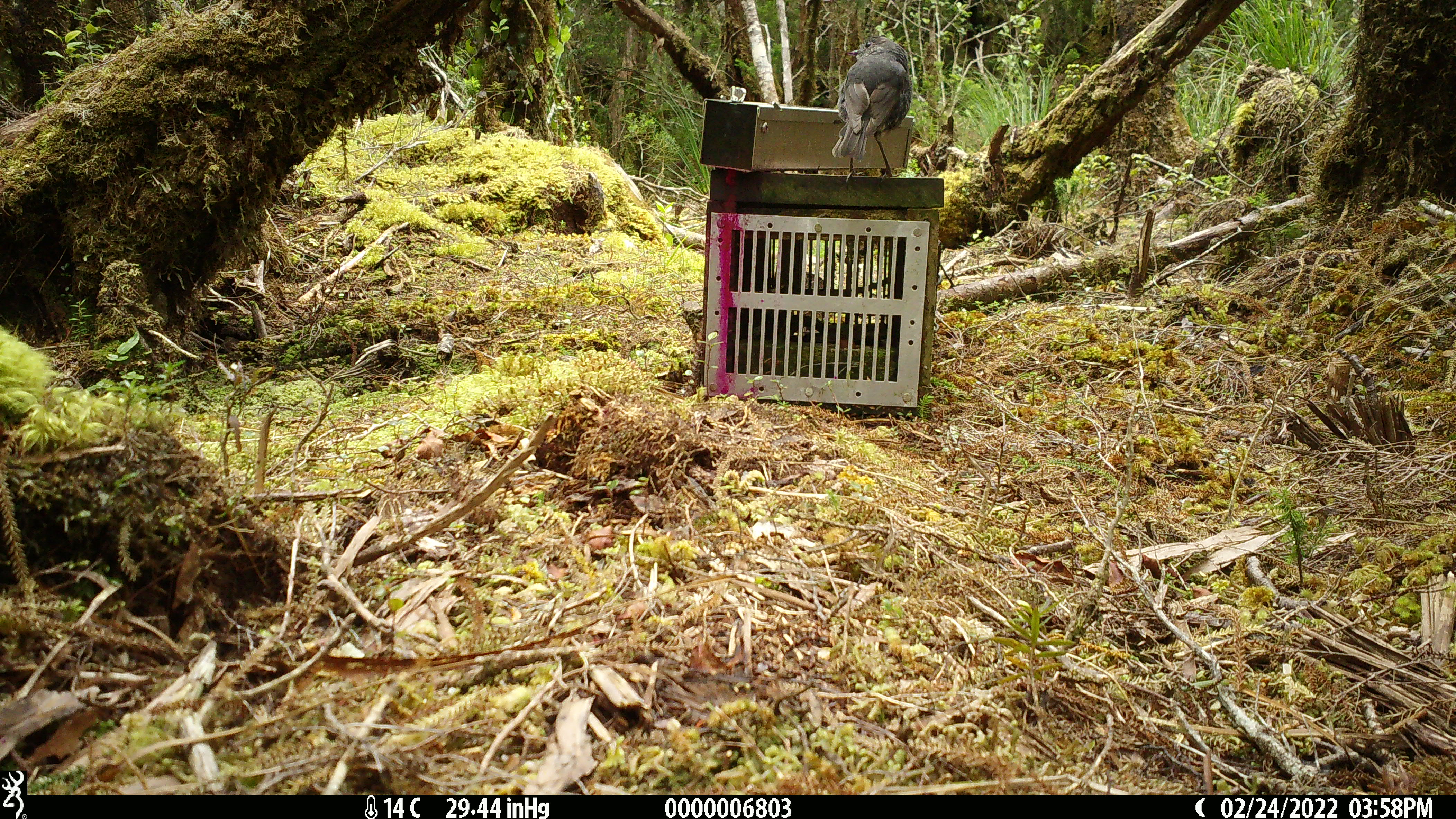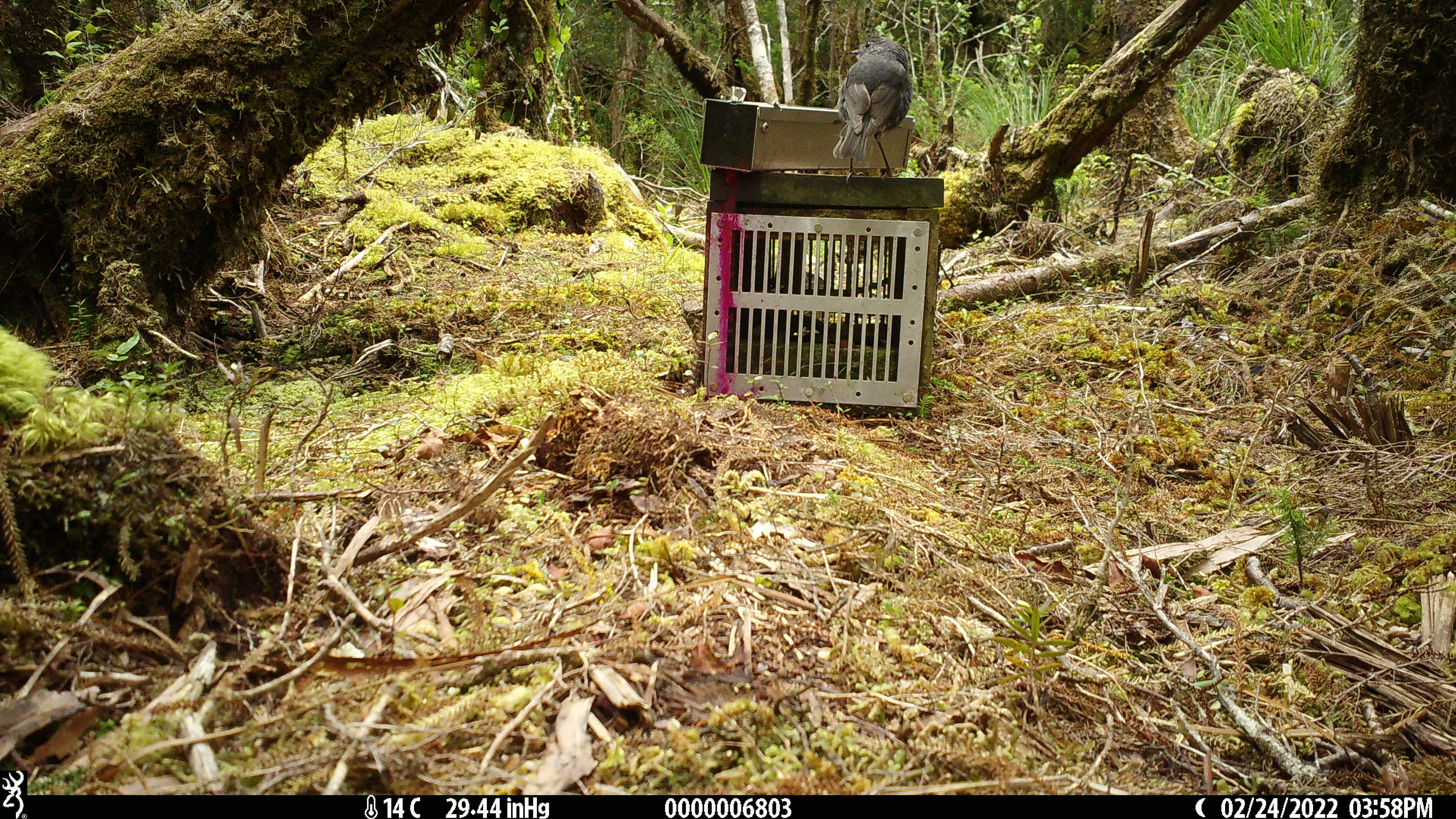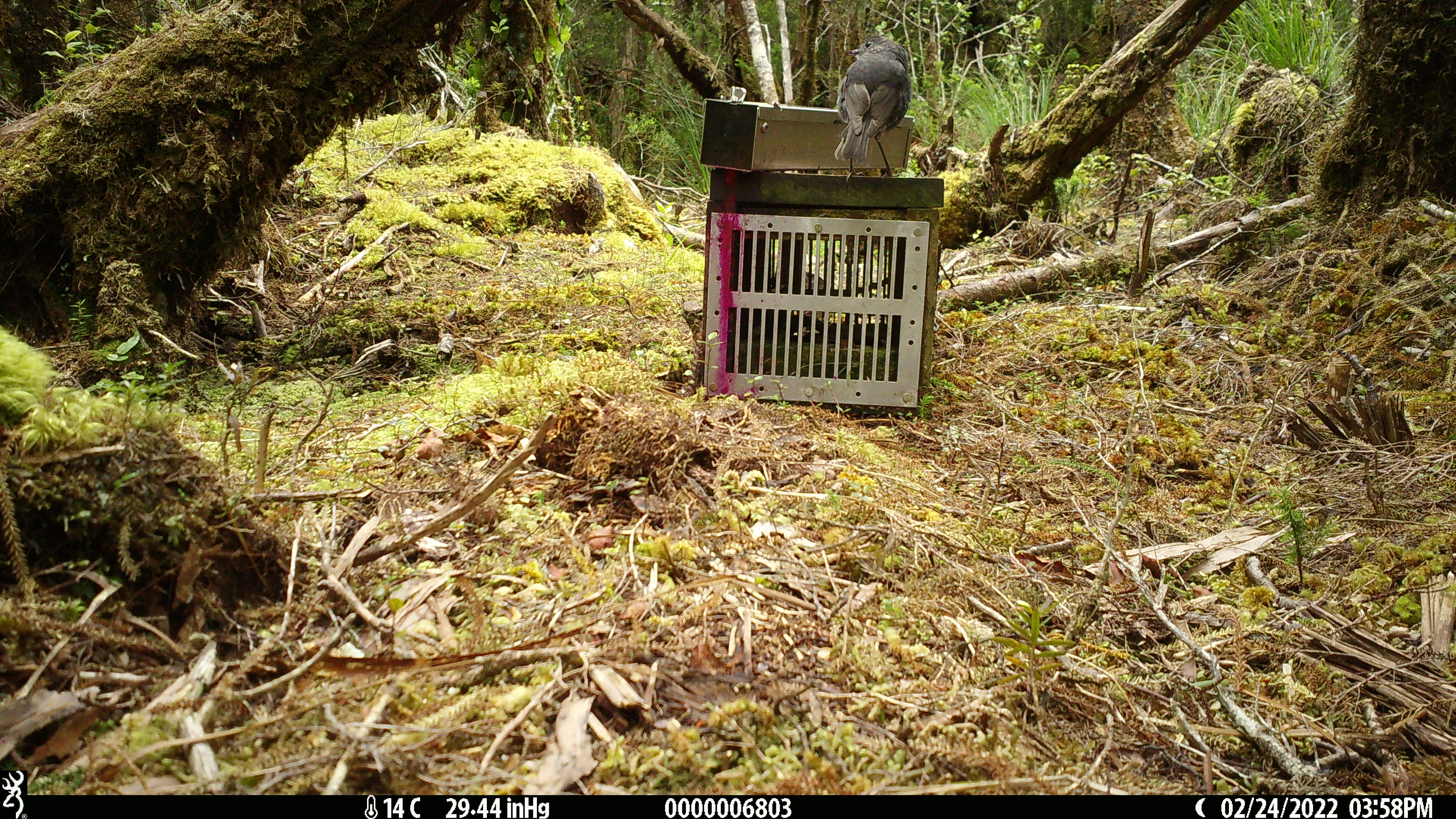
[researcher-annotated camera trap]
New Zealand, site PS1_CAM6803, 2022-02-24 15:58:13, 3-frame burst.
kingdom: Animalia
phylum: Chordata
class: Aves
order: Passeriformes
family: Petroicidae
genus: Petroica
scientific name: Petroica australis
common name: new zealand robin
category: robin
Robin (new zealand robin) (Petroica australis).